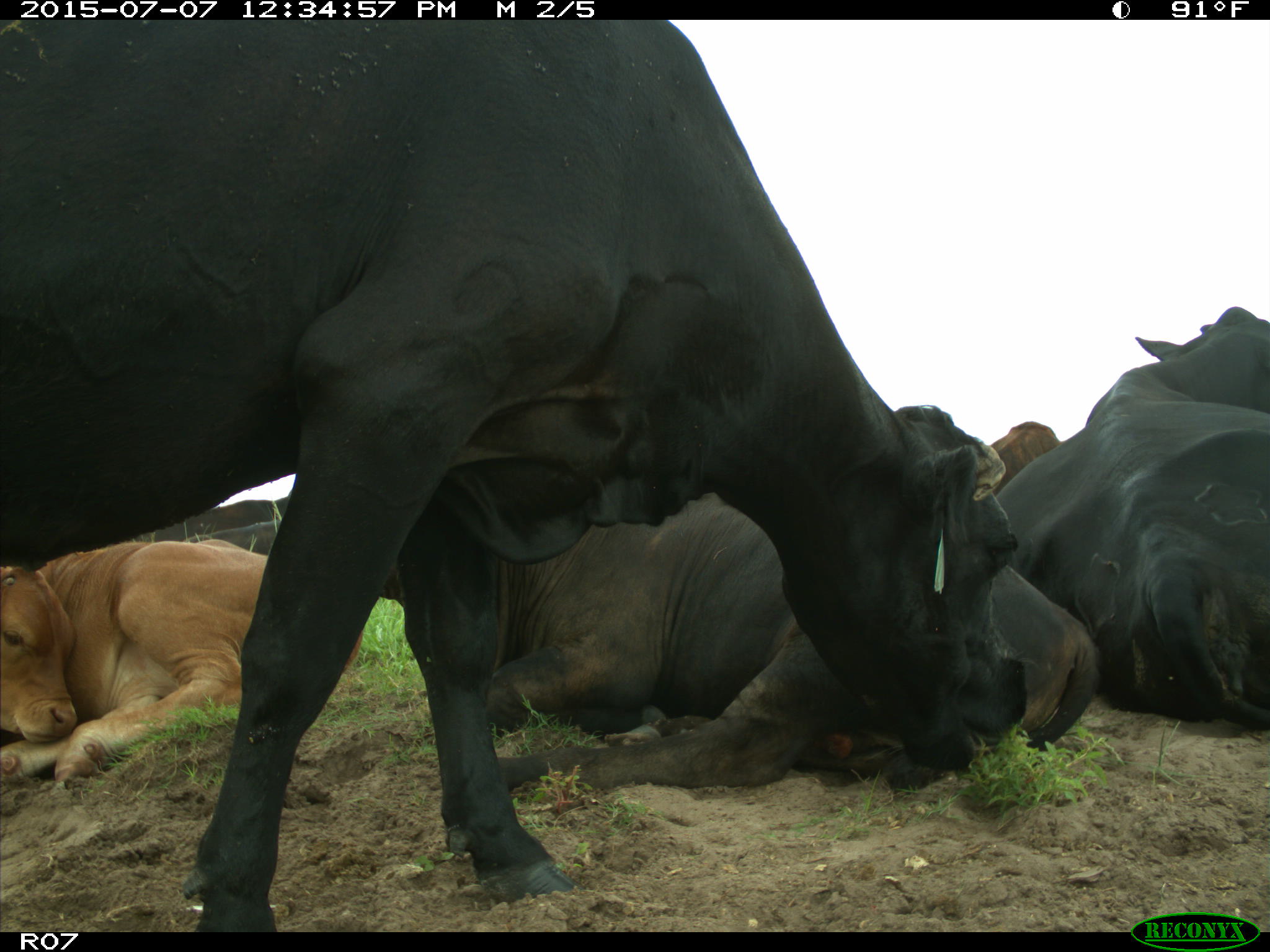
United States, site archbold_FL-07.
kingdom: Animalia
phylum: Chordata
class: Mammalia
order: Artiodactyla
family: Bovidae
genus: Bos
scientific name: Bos taurus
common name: domestic cow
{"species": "Bos taurus (domestic cow)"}